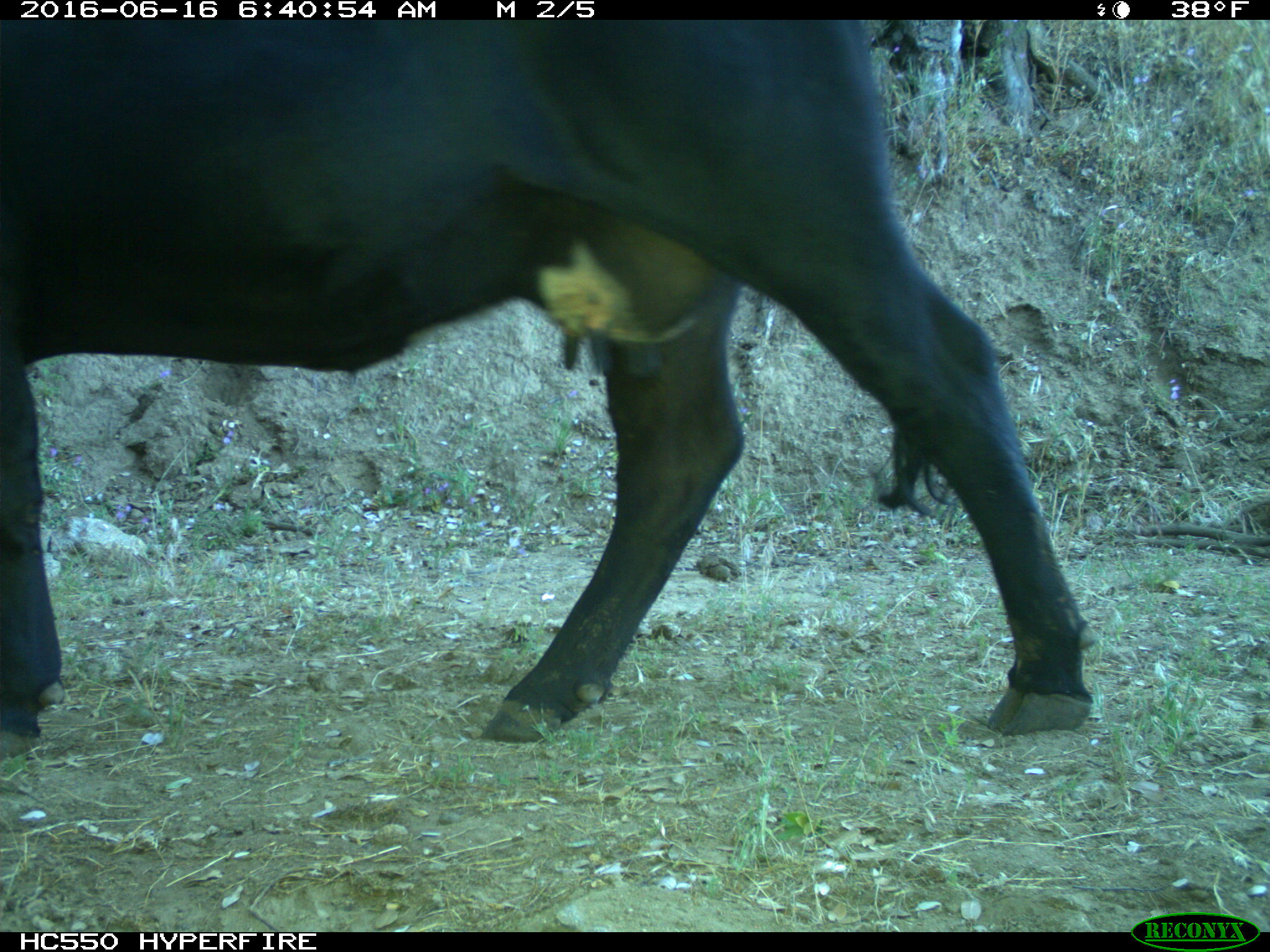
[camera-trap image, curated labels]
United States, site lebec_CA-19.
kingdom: Animalia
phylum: Chordata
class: Mammalia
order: Artiodactyla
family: Bovidae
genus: Bos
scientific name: Bos taurus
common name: domestic cow